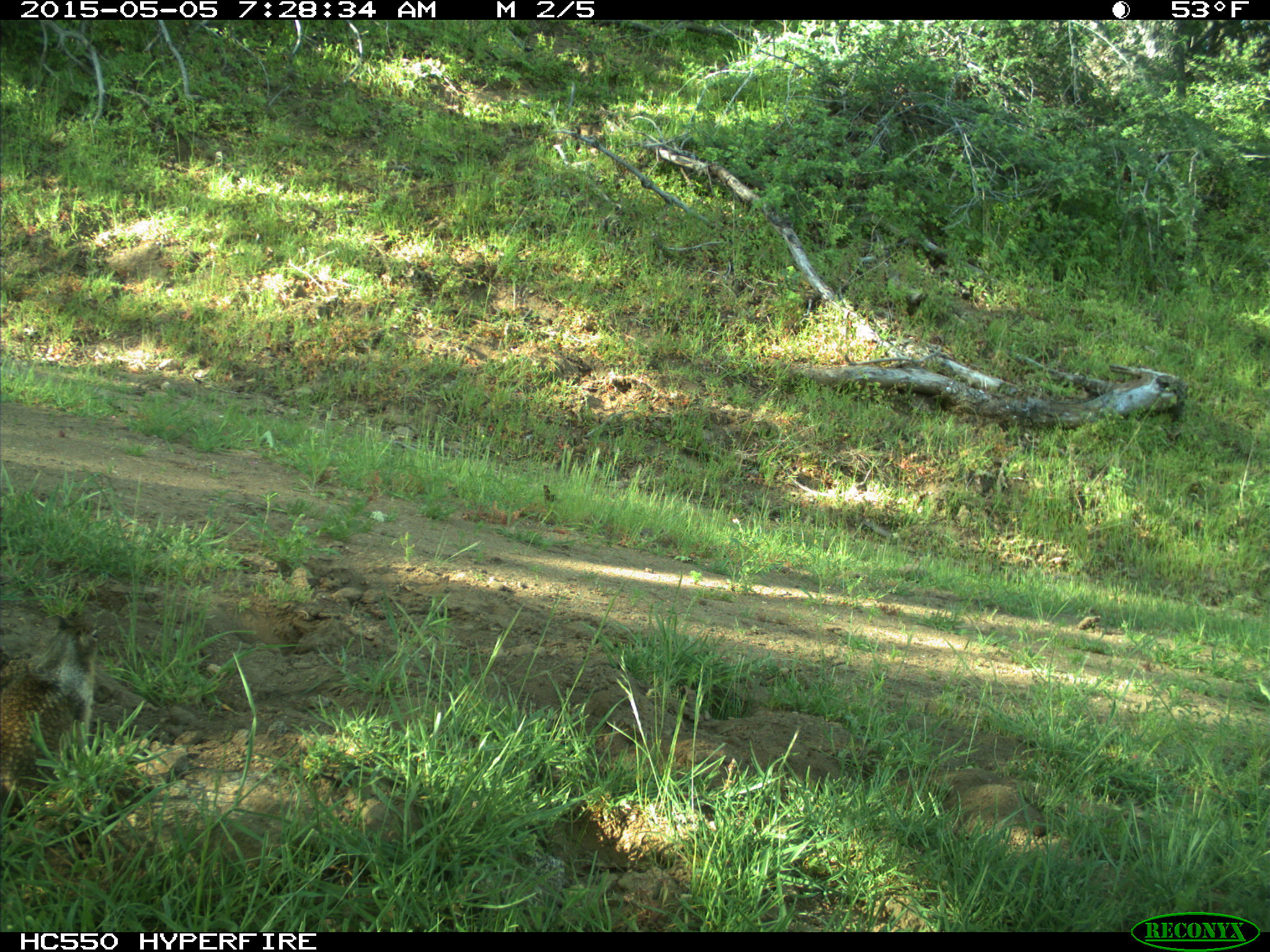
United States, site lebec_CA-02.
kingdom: Animalia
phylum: Chordata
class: Mammalia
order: Rodentia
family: Sciuridae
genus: Otospermophilus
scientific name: Otospermophilus beecheyi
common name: california ground squirrel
Otospermophilus beecheyi (california ground squirrel).